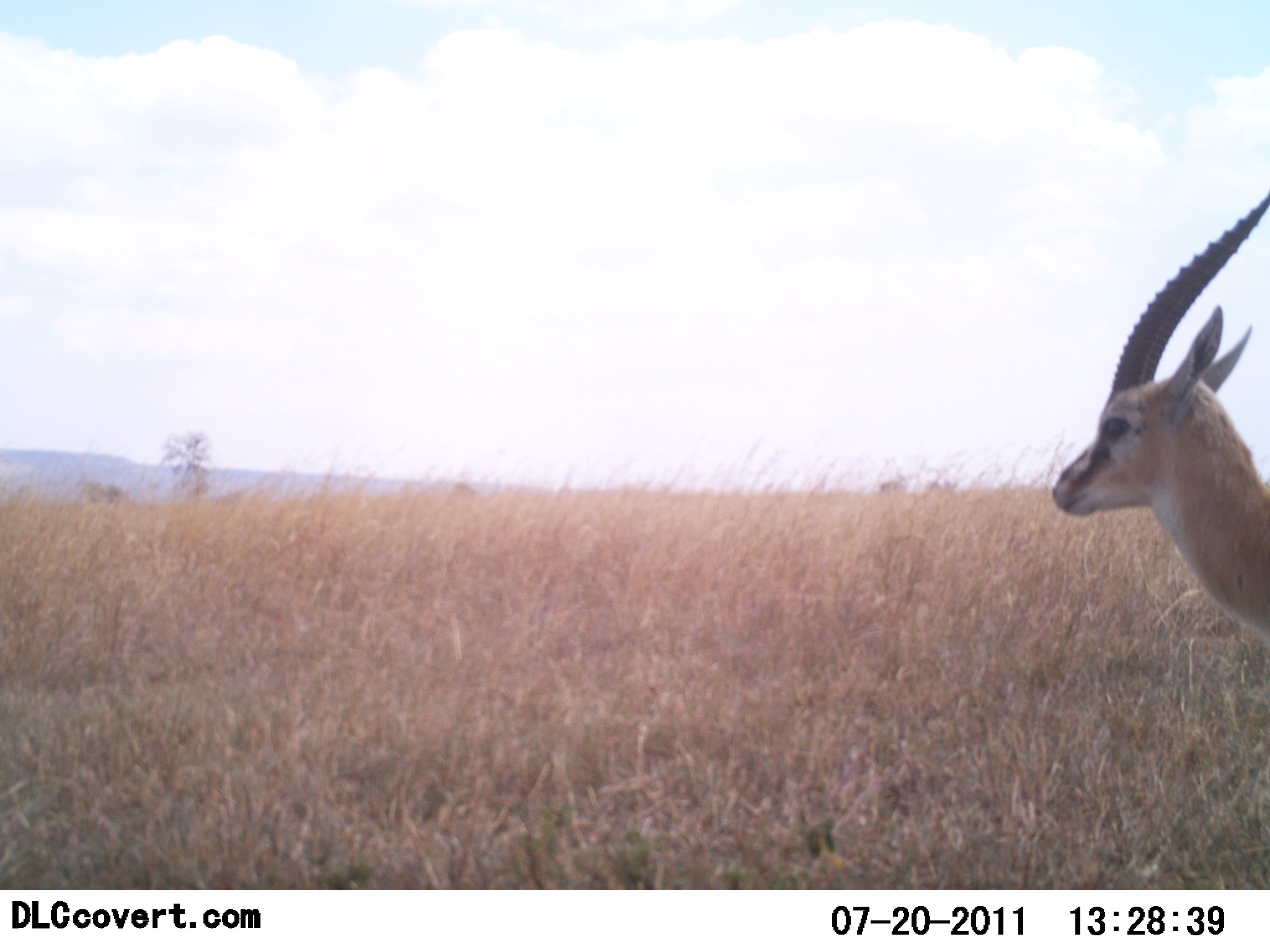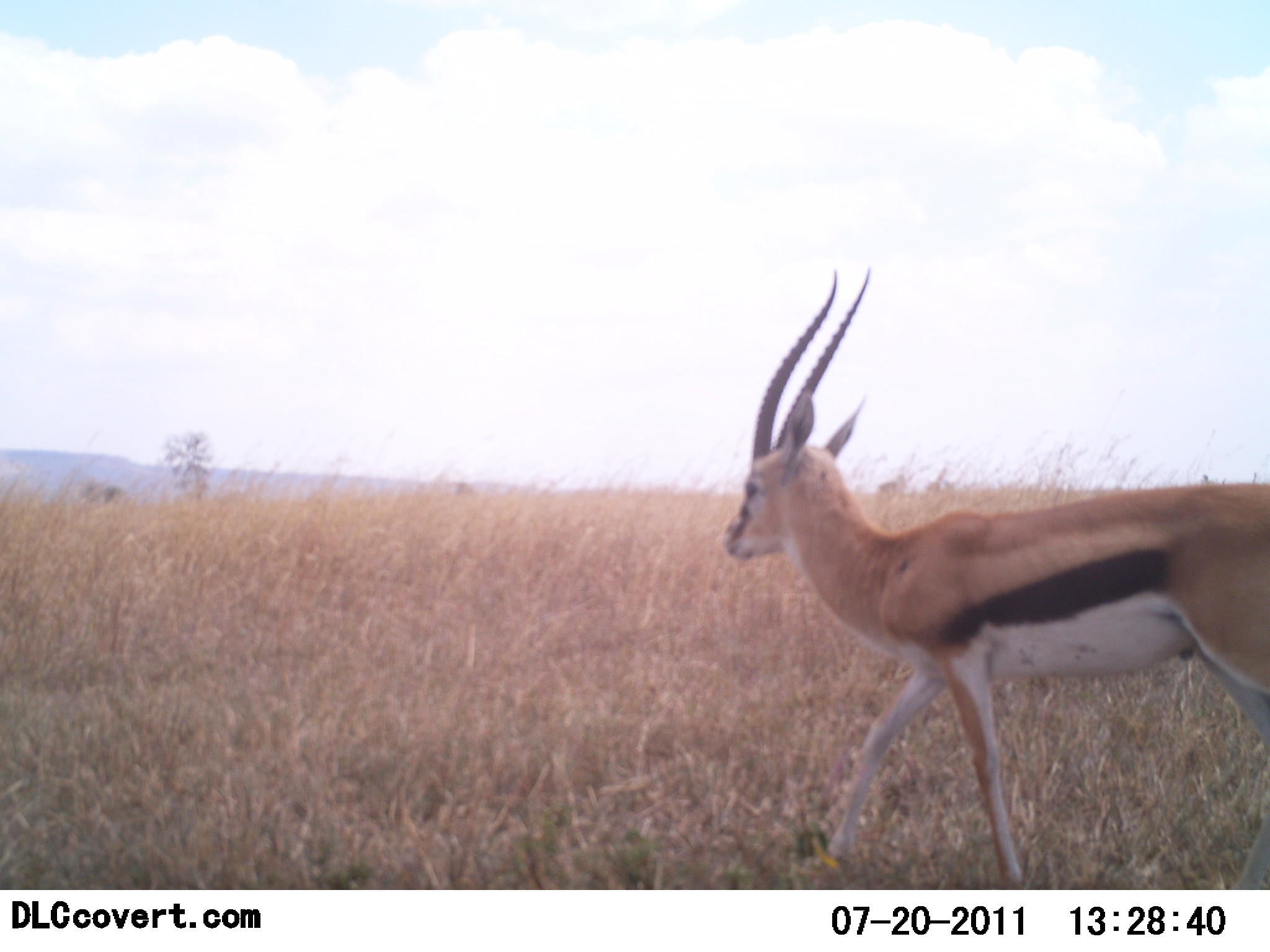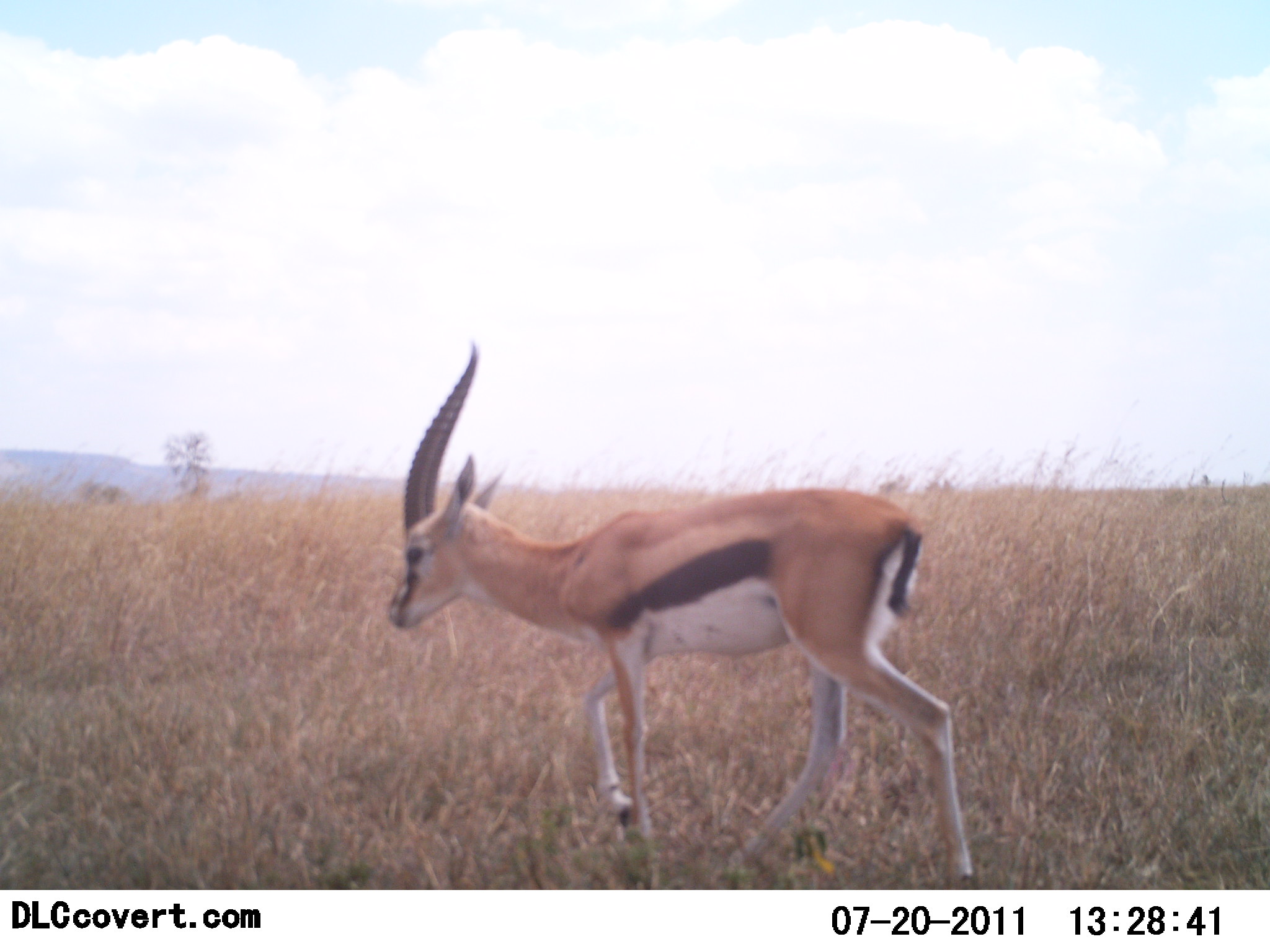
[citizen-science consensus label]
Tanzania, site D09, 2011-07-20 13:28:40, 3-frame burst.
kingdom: Animalia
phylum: Chordata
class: Mammalia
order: Artiodactyla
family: Bovidae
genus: Eudorcas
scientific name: Eudorcas thomsonii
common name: thomson's gazelle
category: gazellethomsons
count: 1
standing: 31%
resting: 0%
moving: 77%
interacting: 0%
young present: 0%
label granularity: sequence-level